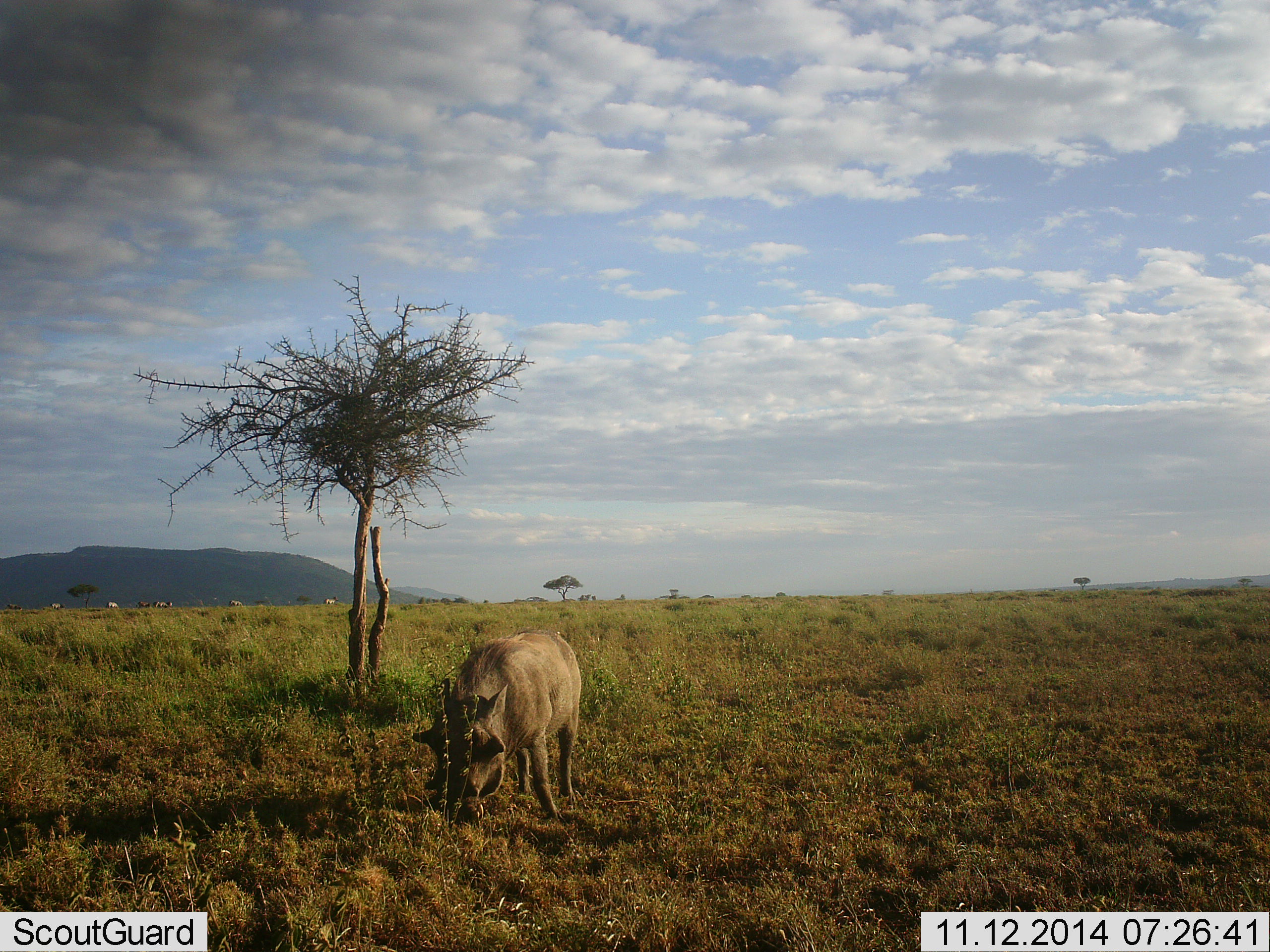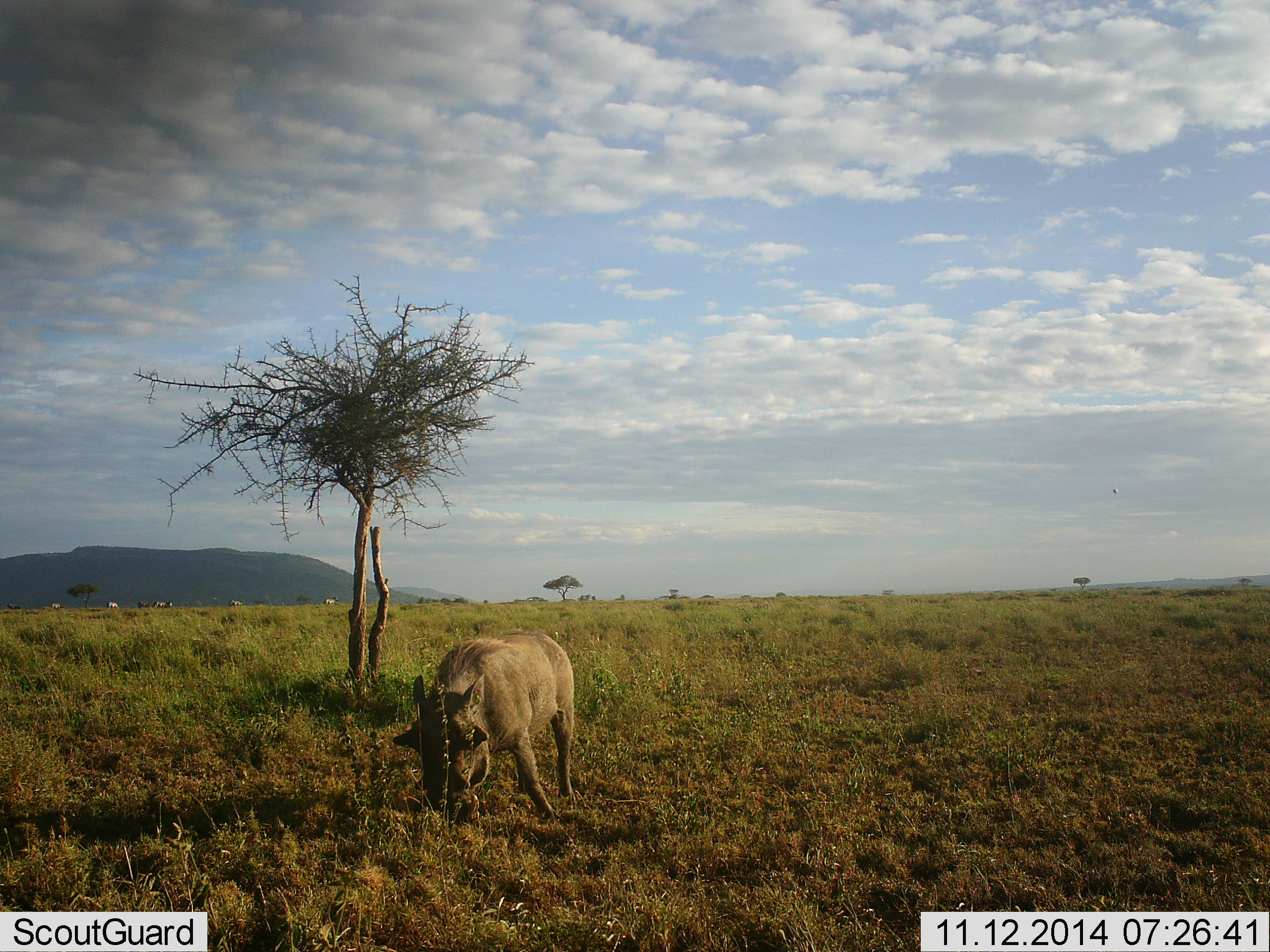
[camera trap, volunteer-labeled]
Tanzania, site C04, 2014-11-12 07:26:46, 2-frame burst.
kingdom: Animalia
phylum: Chordata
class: Mammalia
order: Artiodactyla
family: Suidae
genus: Phacochoerus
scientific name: Phacochoerus africanus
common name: warthog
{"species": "warthog (Phacochoerus africanus)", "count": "1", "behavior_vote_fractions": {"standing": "27%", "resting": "0%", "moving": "0%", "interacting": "0%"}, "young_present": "0%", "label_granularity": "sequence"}